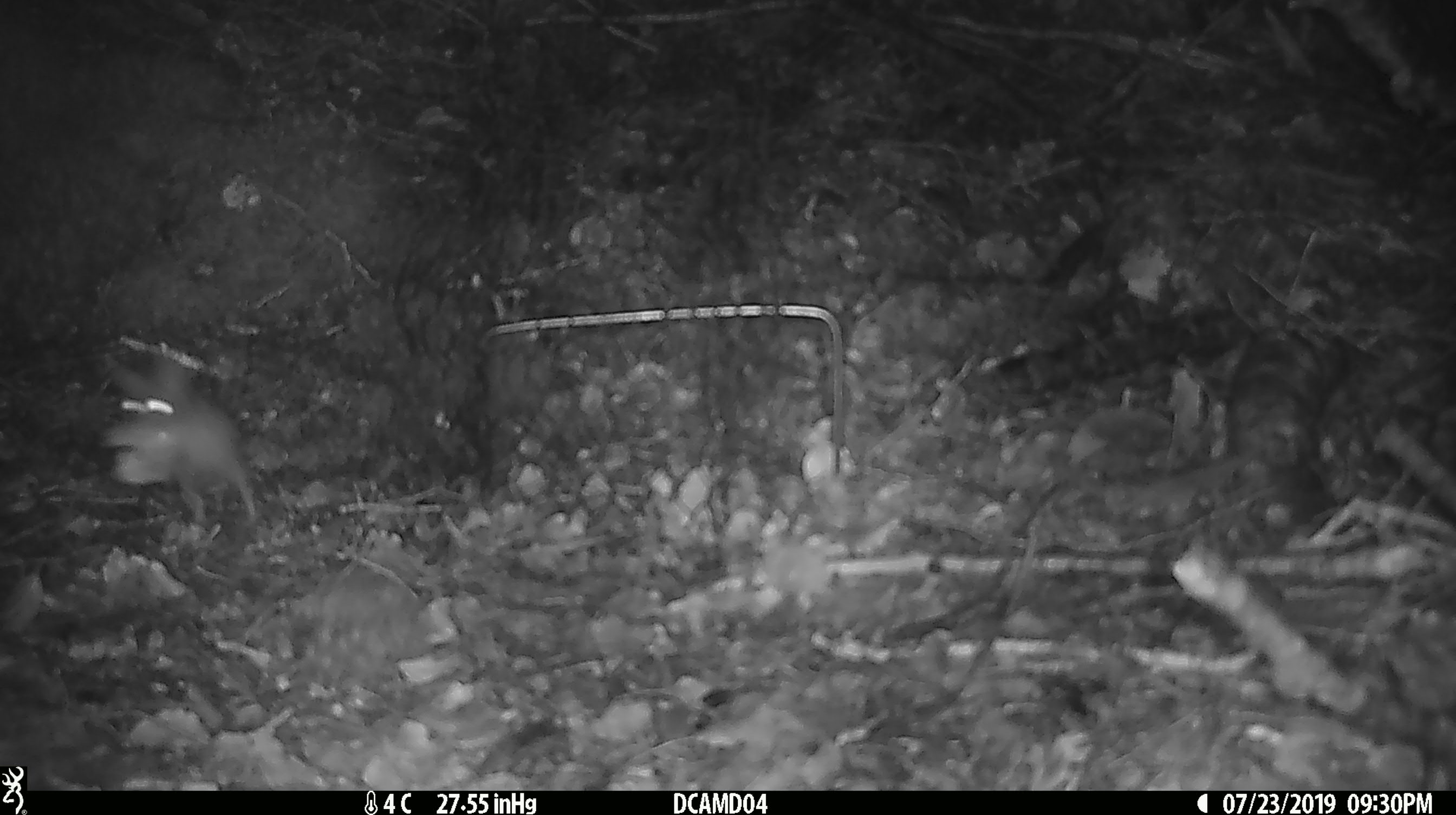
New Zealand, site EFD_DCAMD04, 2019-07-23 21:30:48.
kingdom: Animalia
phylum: Chordata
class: Mammalia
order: Rodentia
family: Muridae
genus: Mus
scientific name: Mus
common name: mouse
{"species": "mouse (Mus)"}